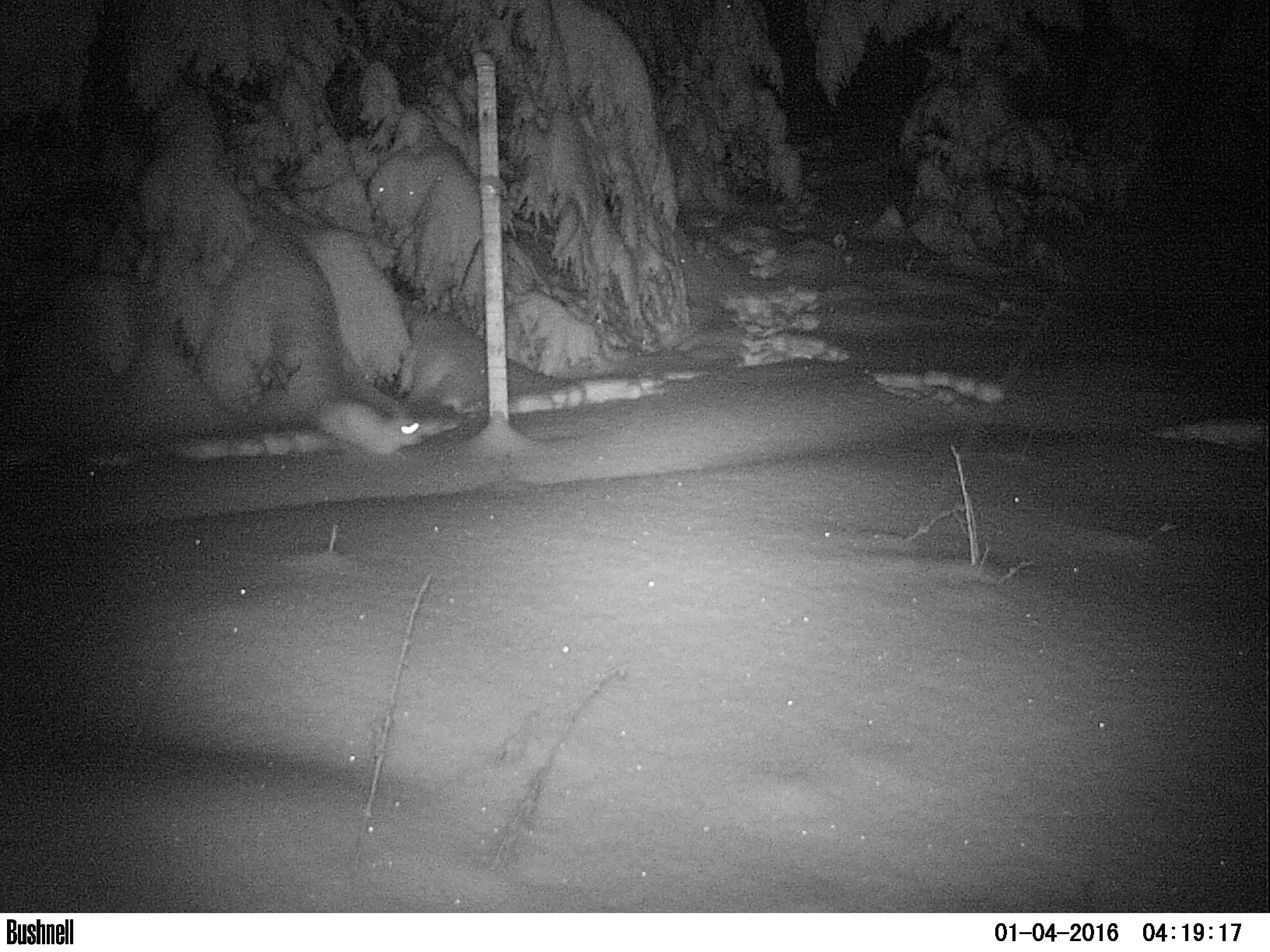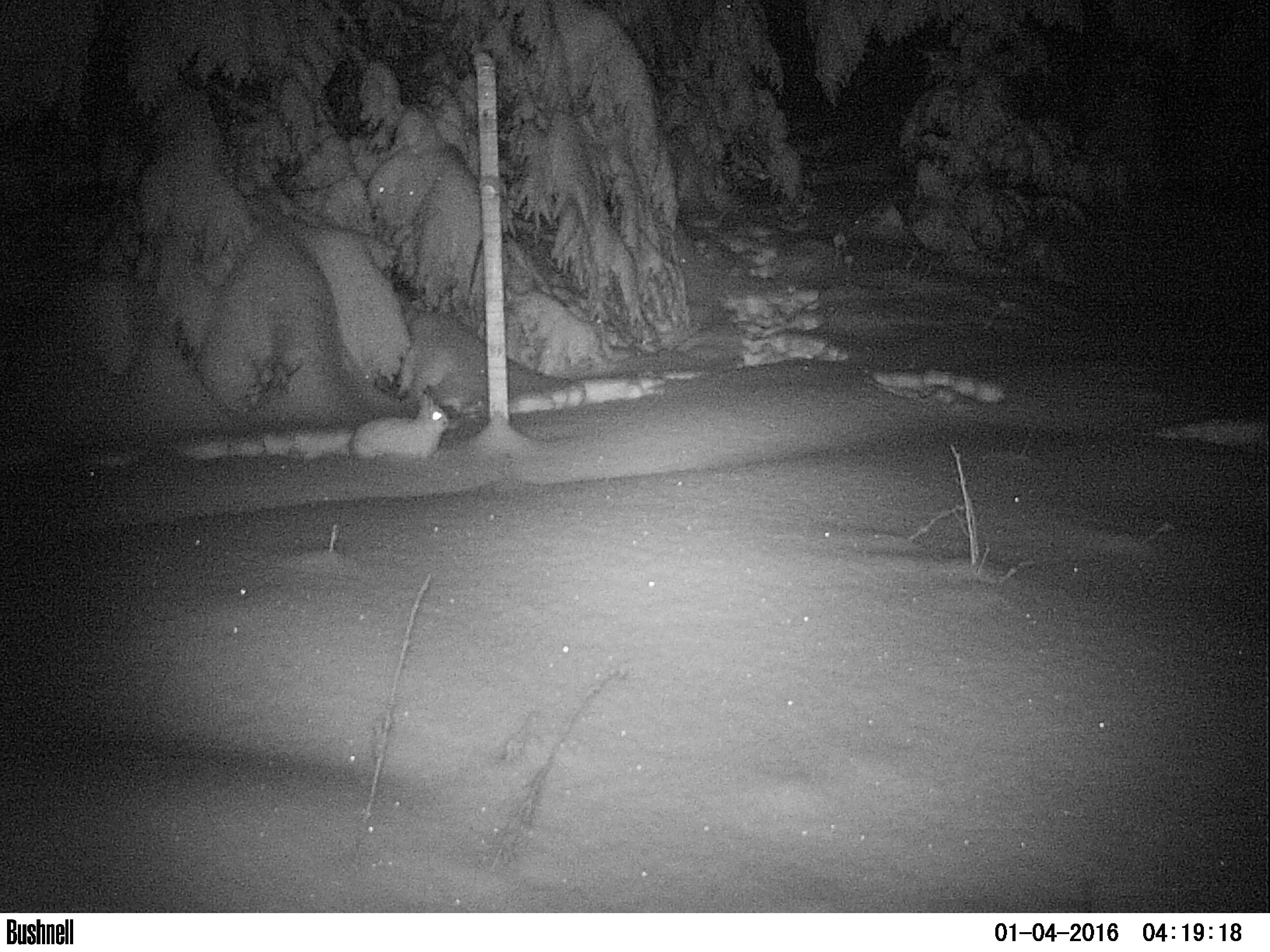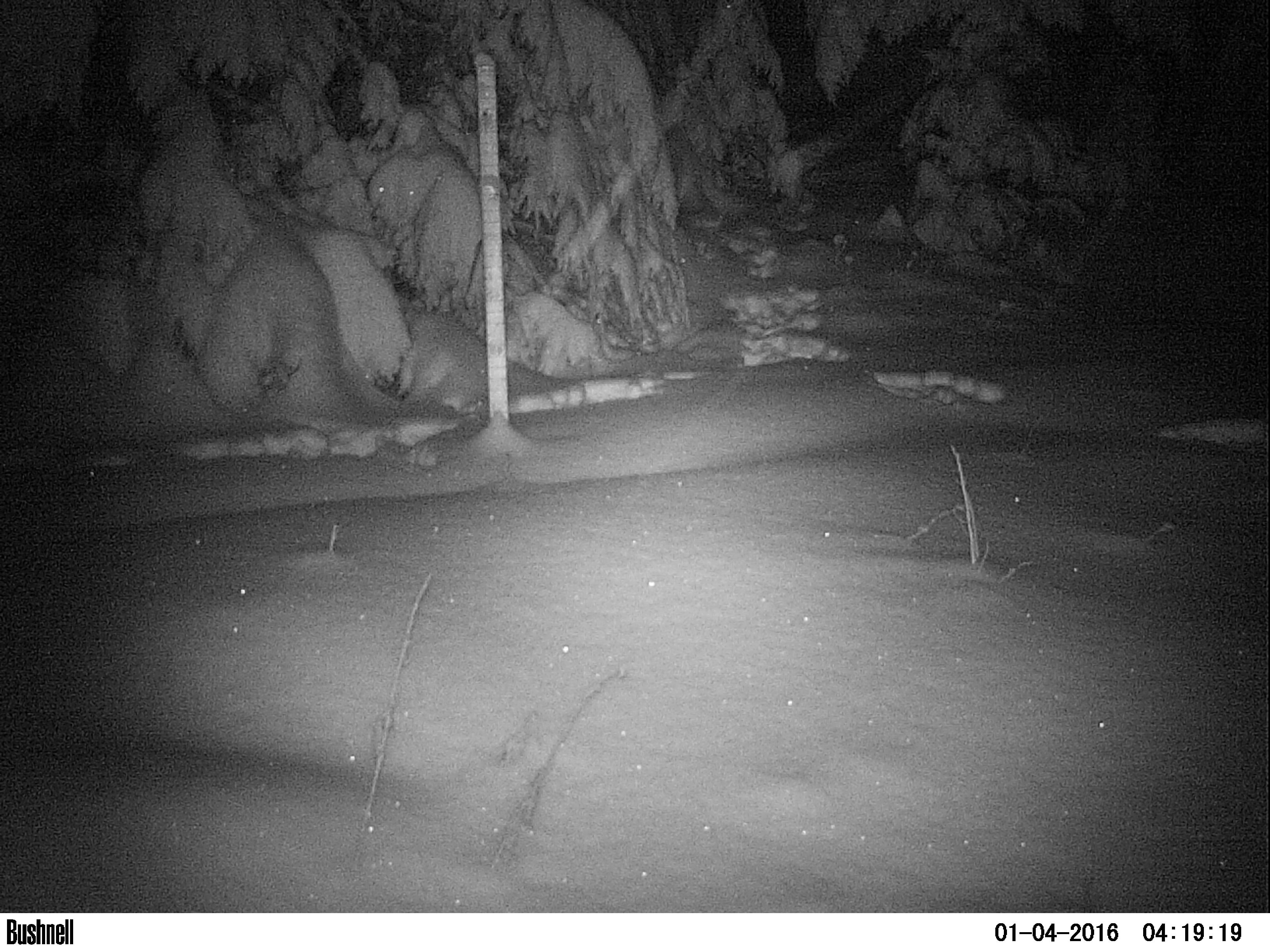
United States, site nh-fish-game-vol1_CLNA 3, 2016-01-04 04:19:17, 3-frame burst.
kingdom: Animalia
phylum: Chordata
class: Mammalia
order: Lagomorpha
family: Leporidae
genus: Lepus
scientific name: Lepus americanus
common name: snowshoe hare